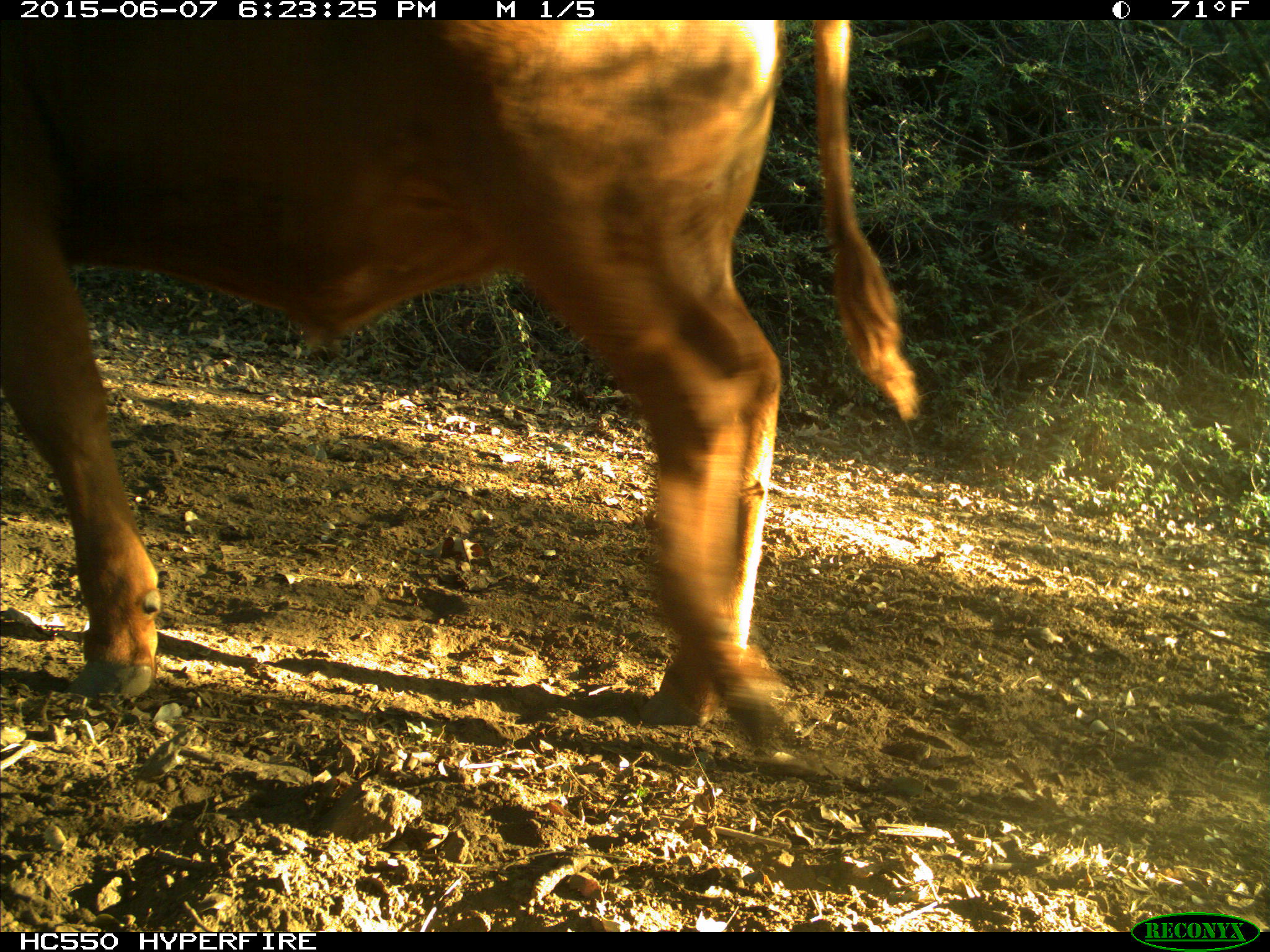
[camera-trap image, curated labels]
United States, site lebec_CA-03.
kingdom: Animalia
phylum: Chordata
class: Mammalia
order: Artiodactyla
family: Bovidae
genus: Bos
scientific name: Bos taurus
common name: domestic cow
Bos taurus (domestic cow).